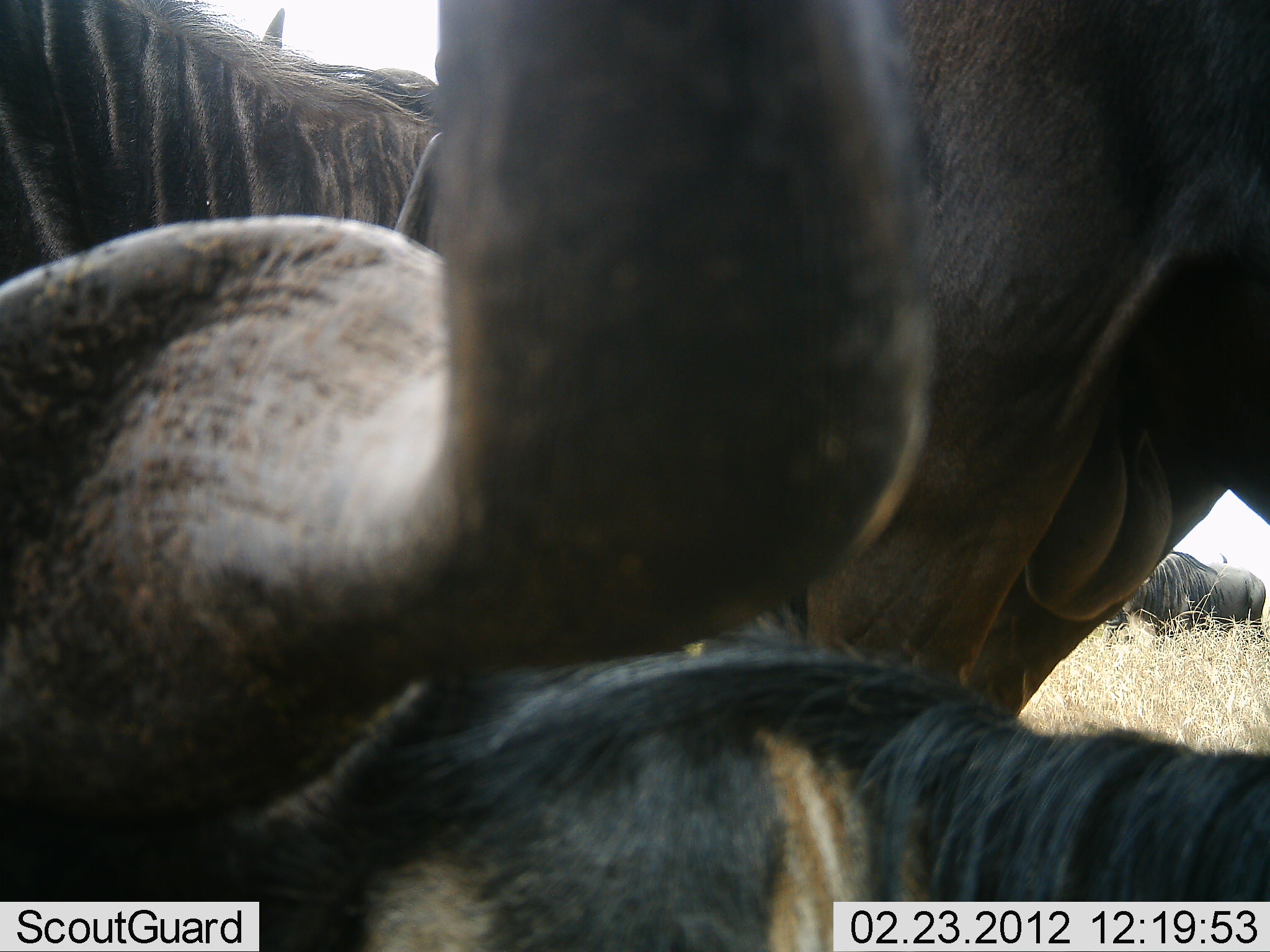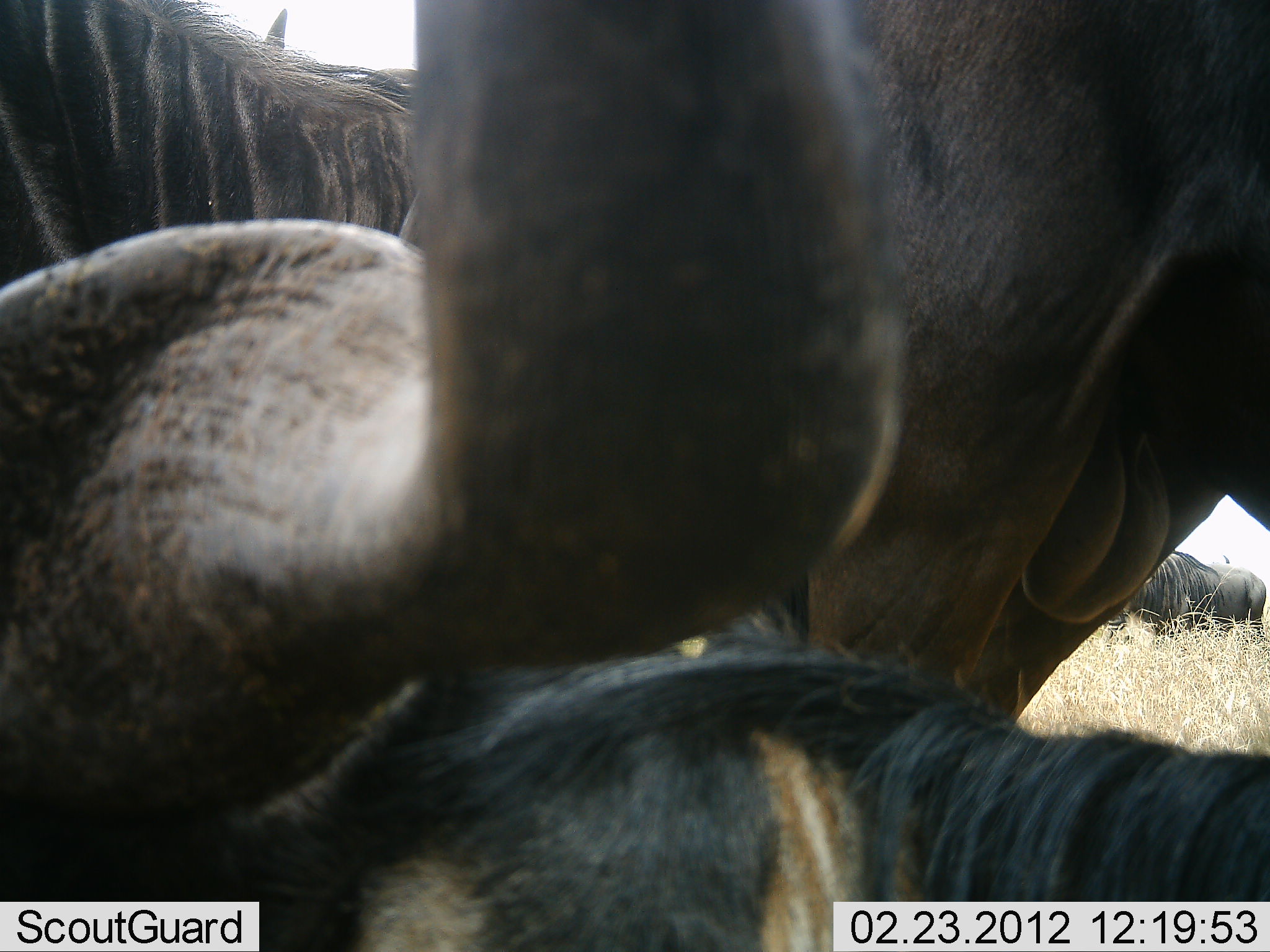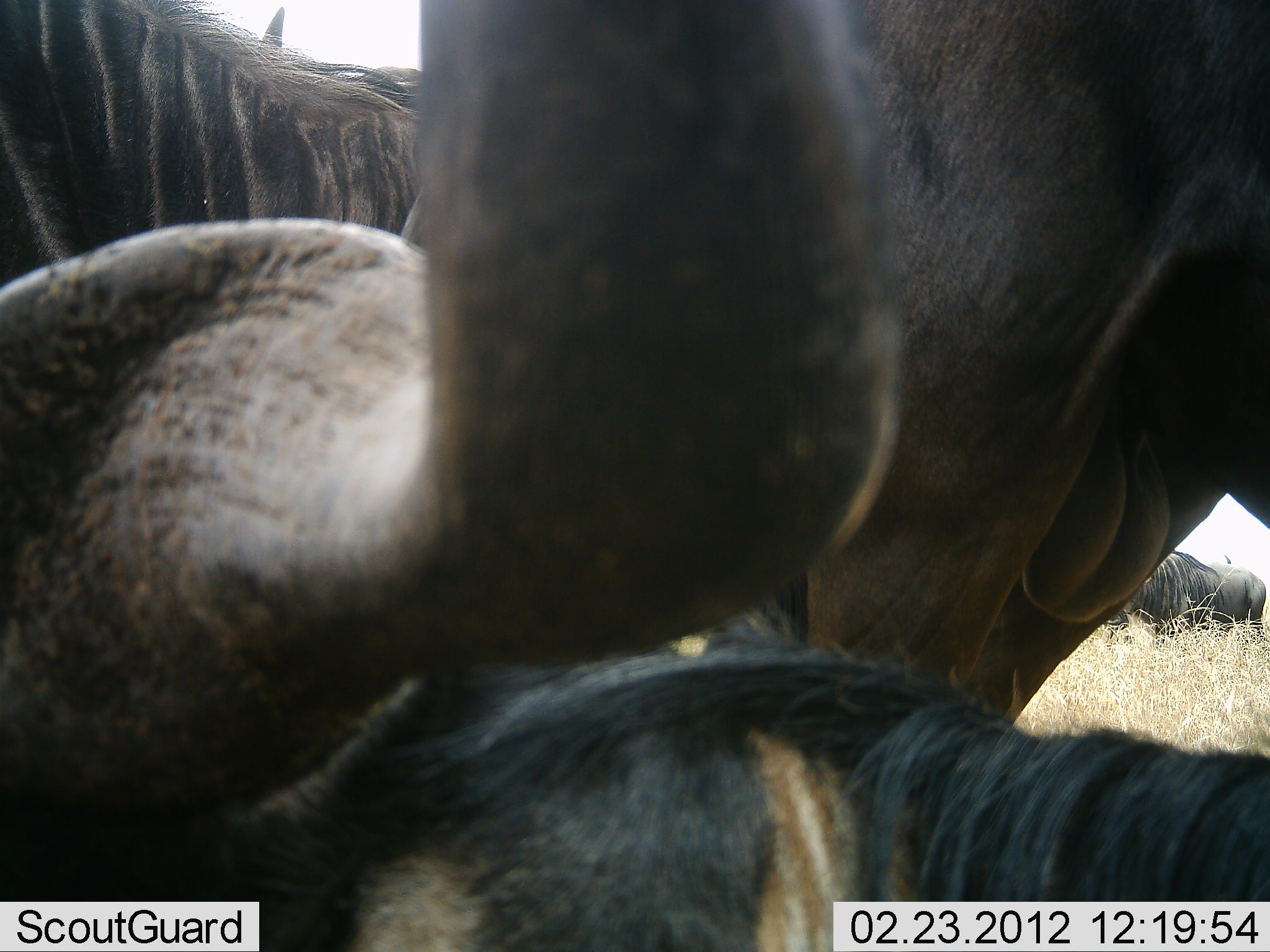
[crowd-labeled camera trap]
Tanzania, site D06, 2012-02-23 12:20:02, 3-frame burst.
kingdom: Animalia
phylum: Chordata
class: Mammalia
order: Artiodactyla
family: Bovidae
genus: Connochaetes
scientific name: Connochaetes taurinus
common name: blue wildebeest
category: wildebeest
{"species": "wildebeest (blue wildebeest) (Connochaetes taurinus)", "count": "4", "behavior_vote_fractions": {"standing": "72%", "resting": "72%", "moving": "0%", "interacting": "8%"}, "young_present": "0%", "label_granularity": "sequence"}